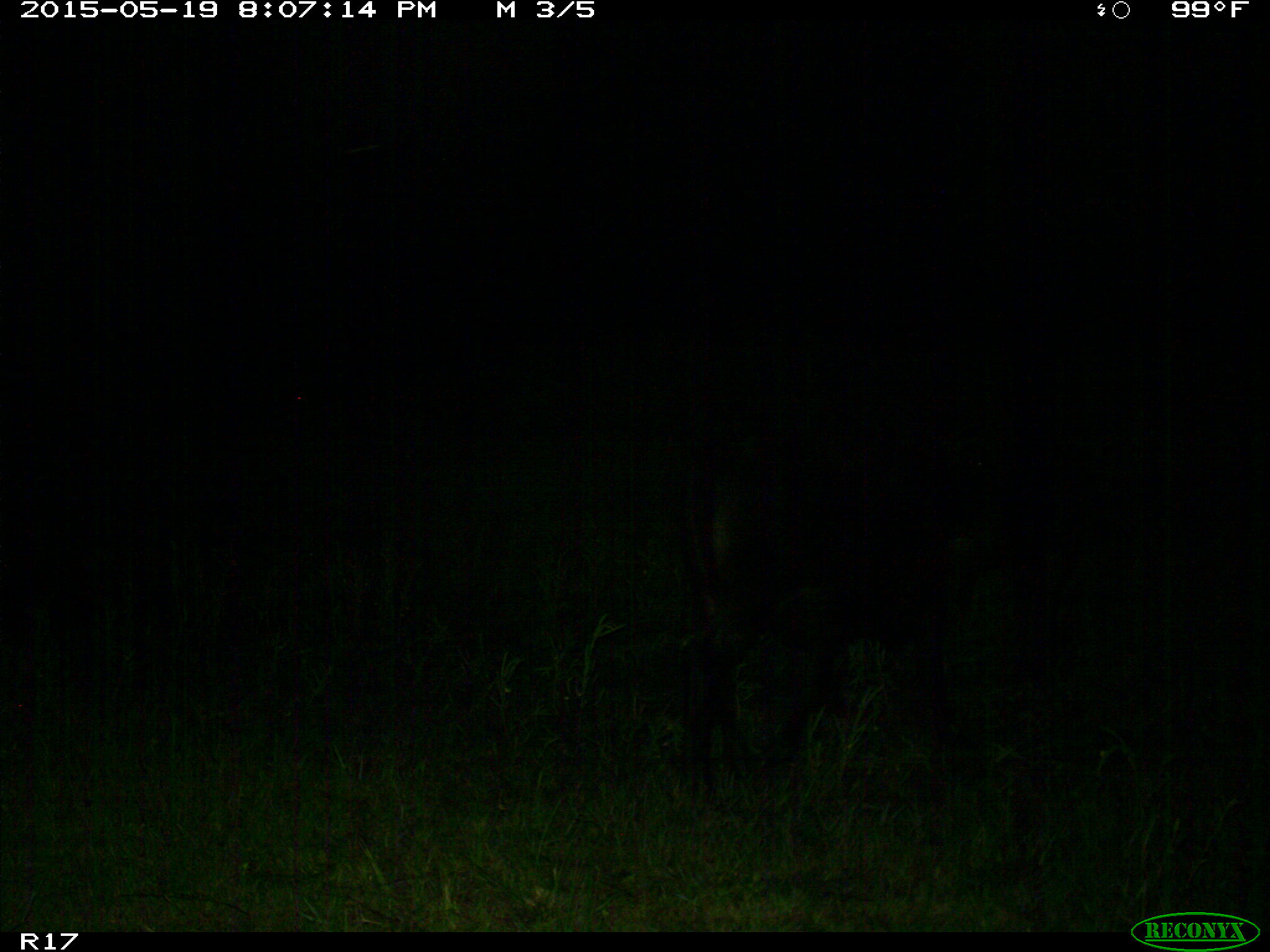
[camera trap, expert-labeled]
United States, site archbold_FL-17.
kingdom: Animalia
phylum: Chordata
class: Mammalia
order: Artiodactyla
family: Bovidae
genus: Bos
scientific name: Bos taurus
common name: domestic cow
Bos taurus (domestic cow).